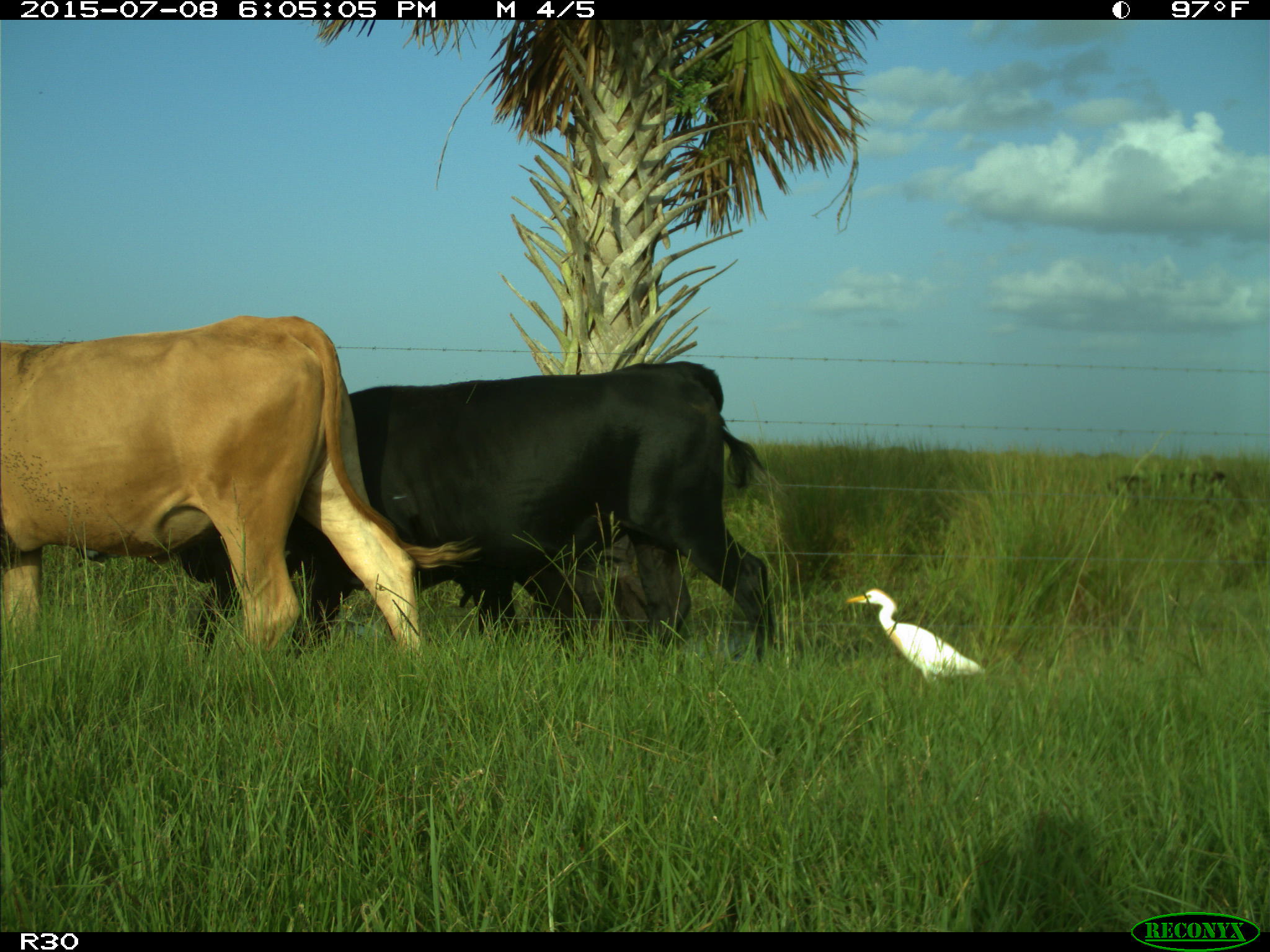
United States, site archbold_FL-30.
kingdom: Animalia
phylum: Chordata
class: Mammalia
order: Artiodactyla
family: Bovidae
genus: Bos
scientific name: Bos taurus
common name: domestic cow